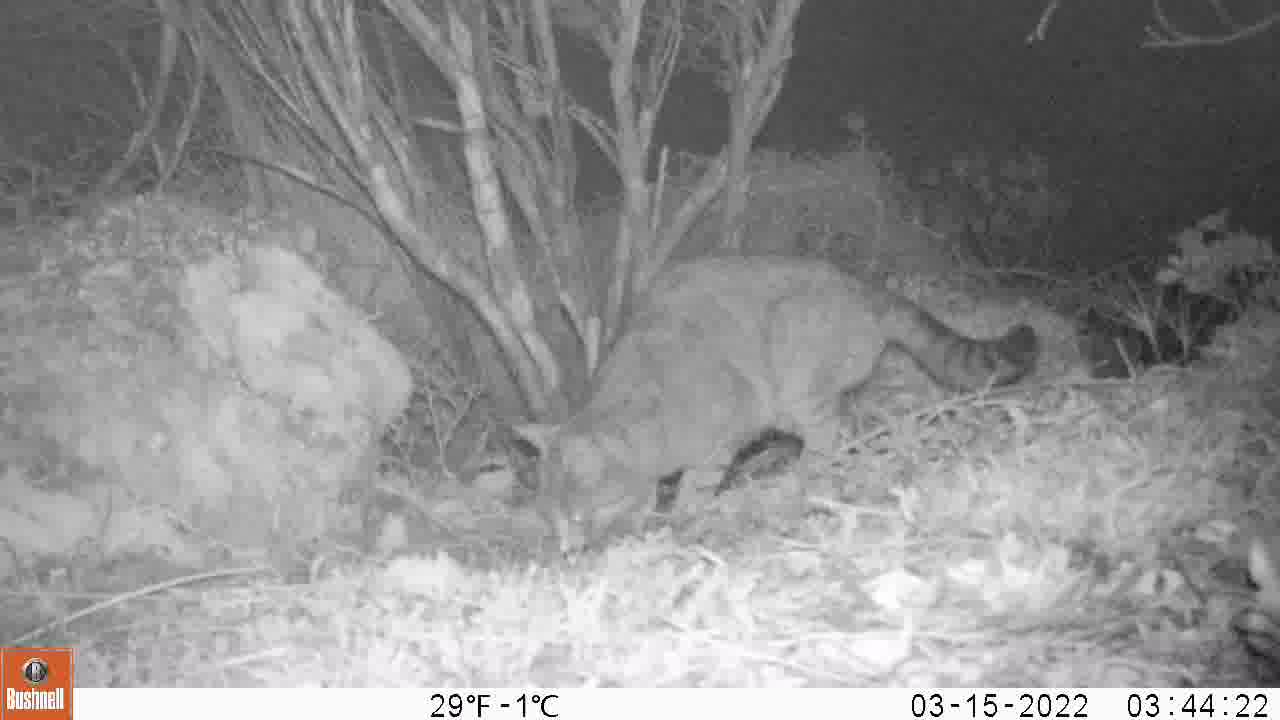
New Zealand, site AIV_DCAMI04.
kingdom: Animalia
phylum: Chordata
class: Mammalia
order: Carnivora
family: Felidae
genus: Felis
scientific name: Felis catus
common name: domestic cat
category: cat